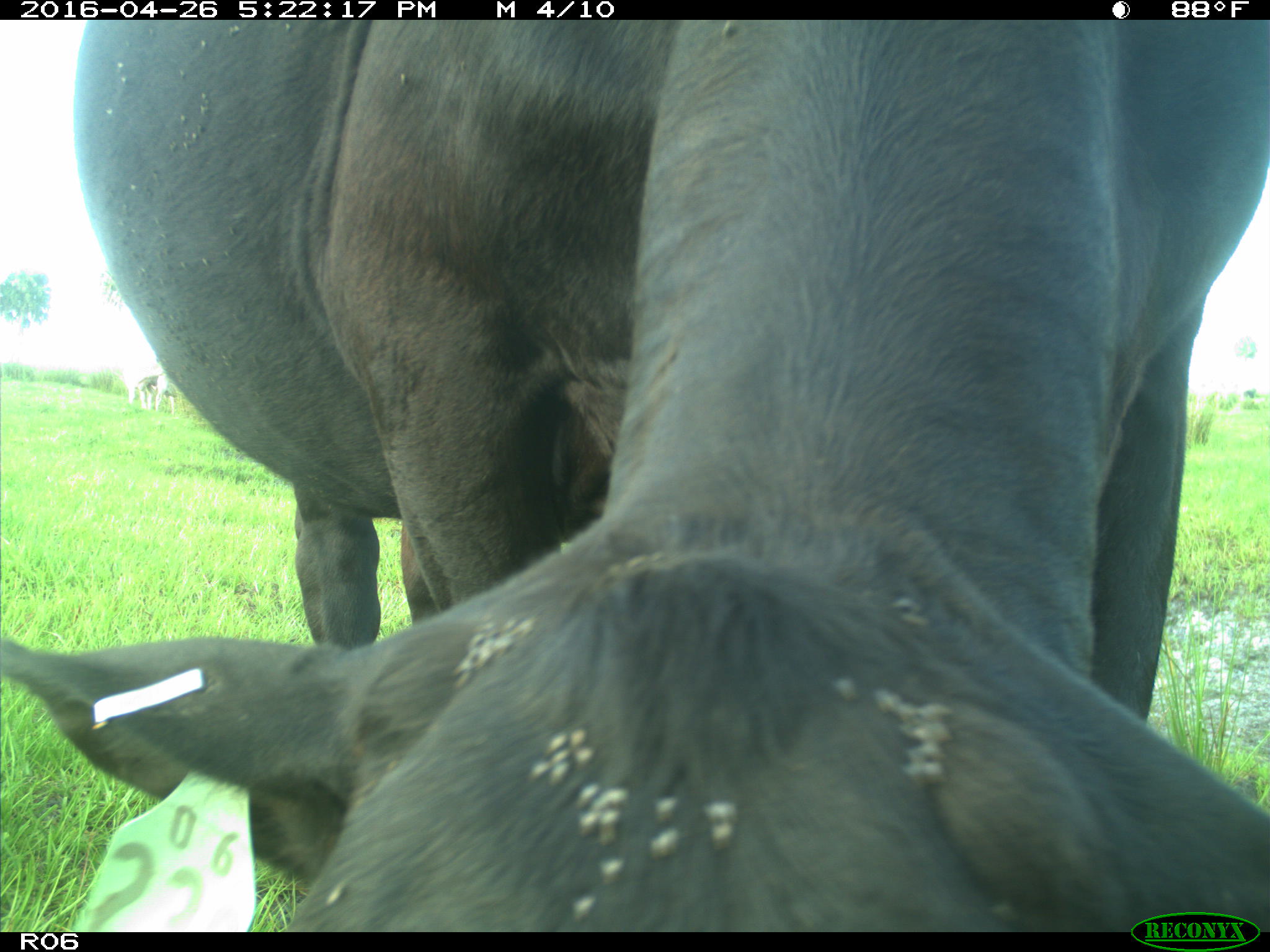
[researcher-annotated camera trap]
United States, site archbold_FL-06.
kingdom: Animalia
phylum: Chordata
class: Mammalia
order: Artiodactyla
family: Bovidae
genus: Bos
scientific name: Bos taurus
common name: domestic cow